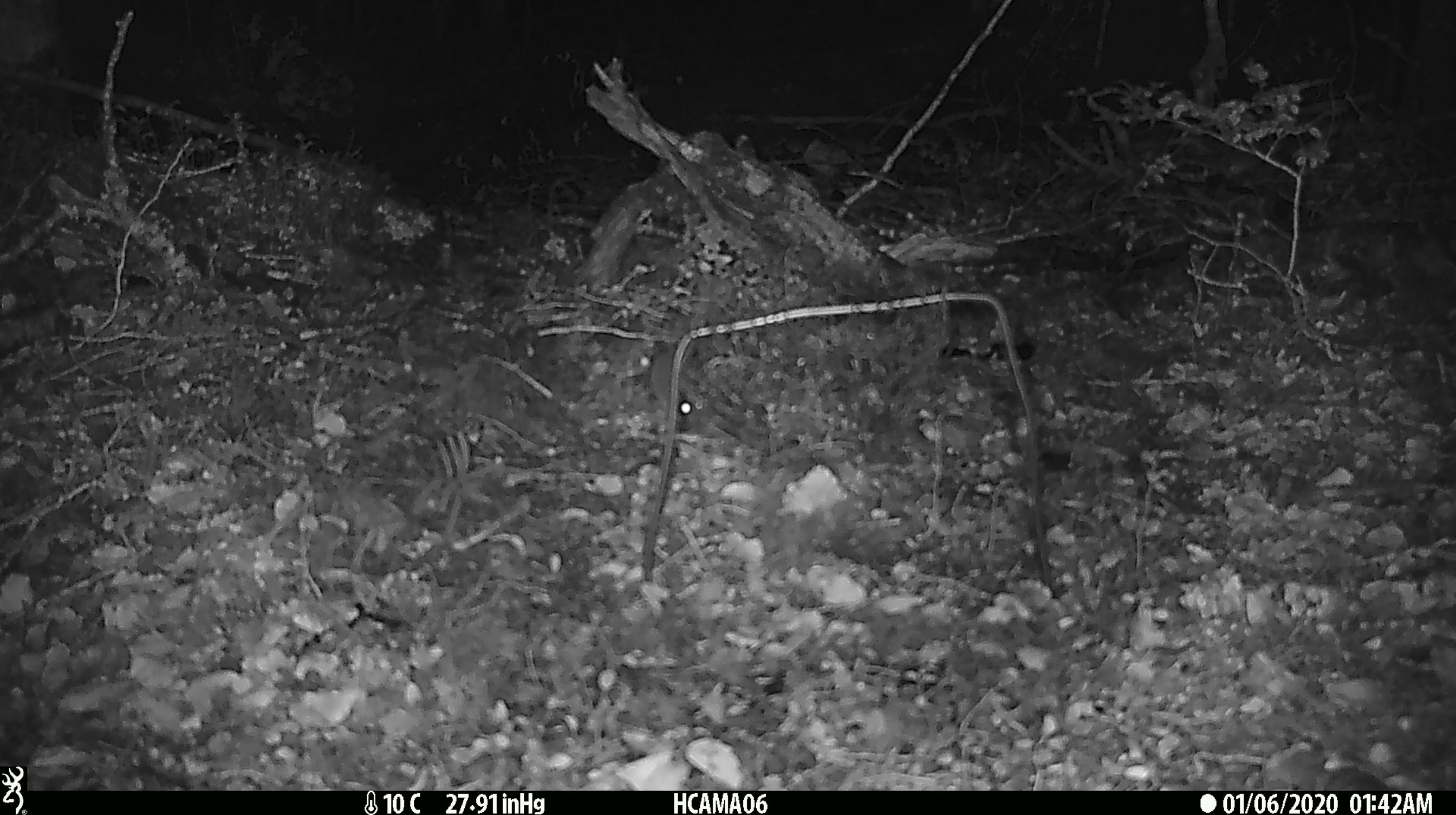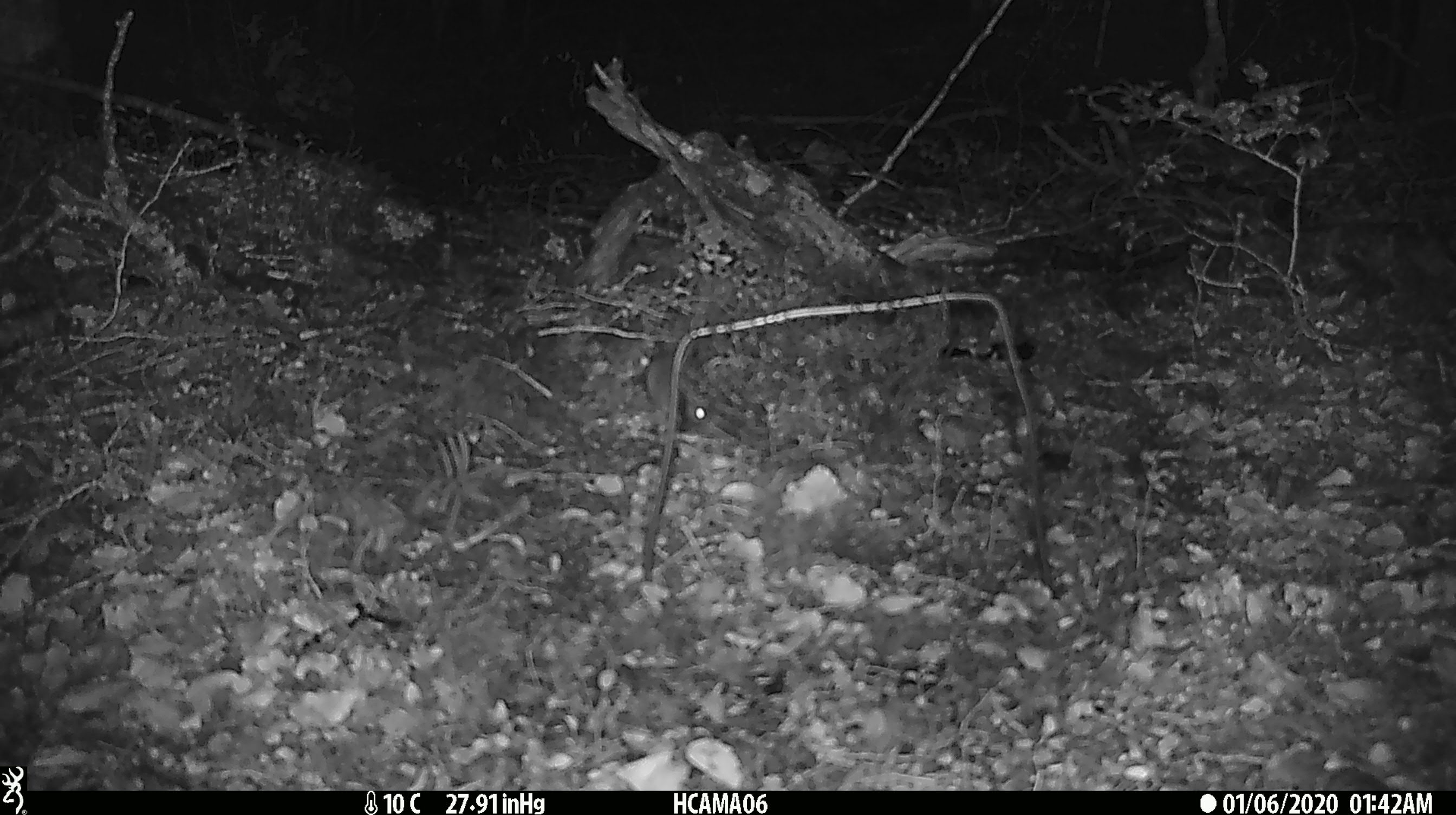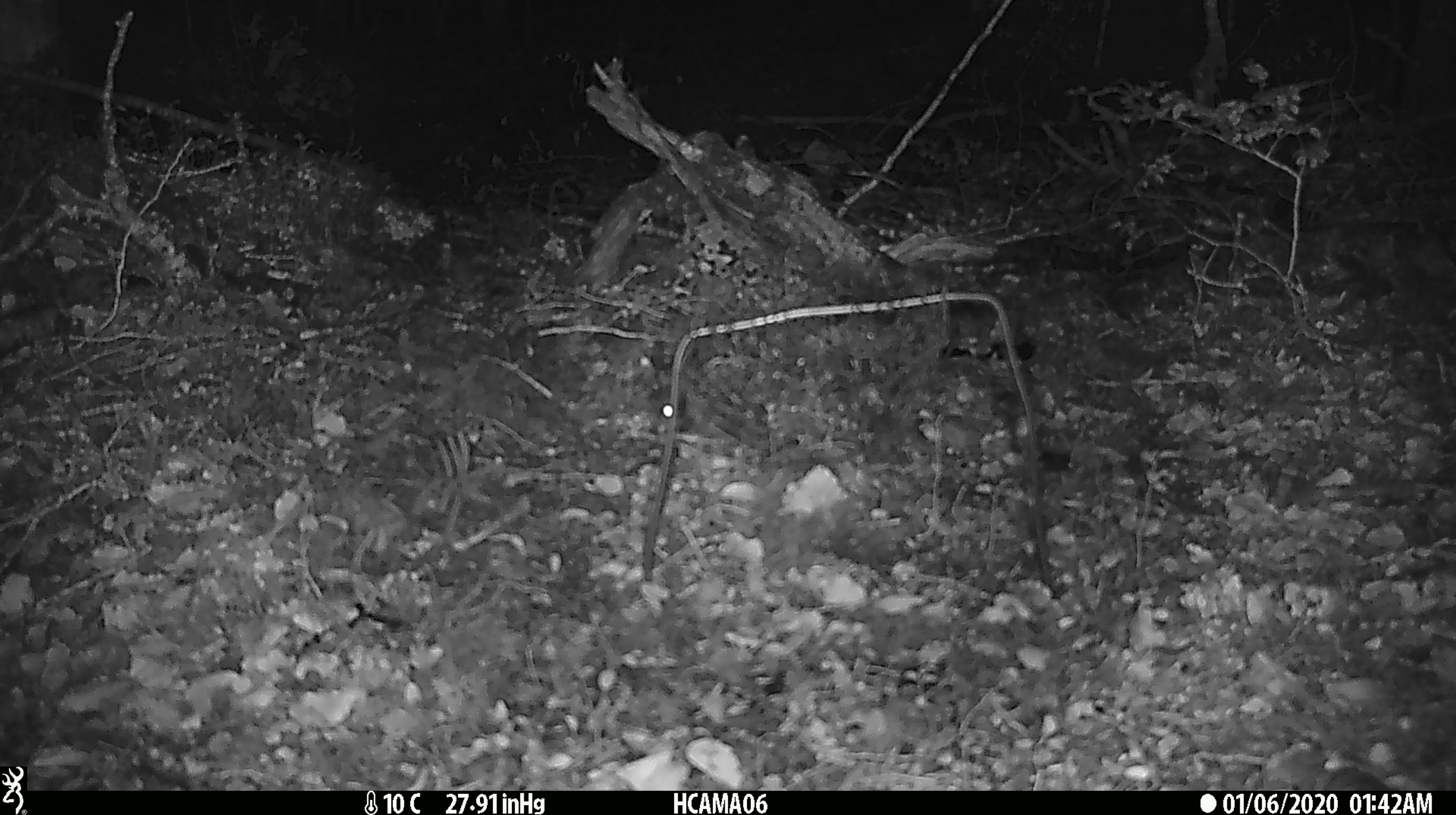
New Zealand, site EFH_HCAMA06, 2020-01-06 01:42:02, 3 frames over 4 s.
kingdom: Animalia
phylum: Chordata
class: Mammalia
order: Rodentia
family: Muridae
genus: Mus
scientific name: Mus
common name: mouse